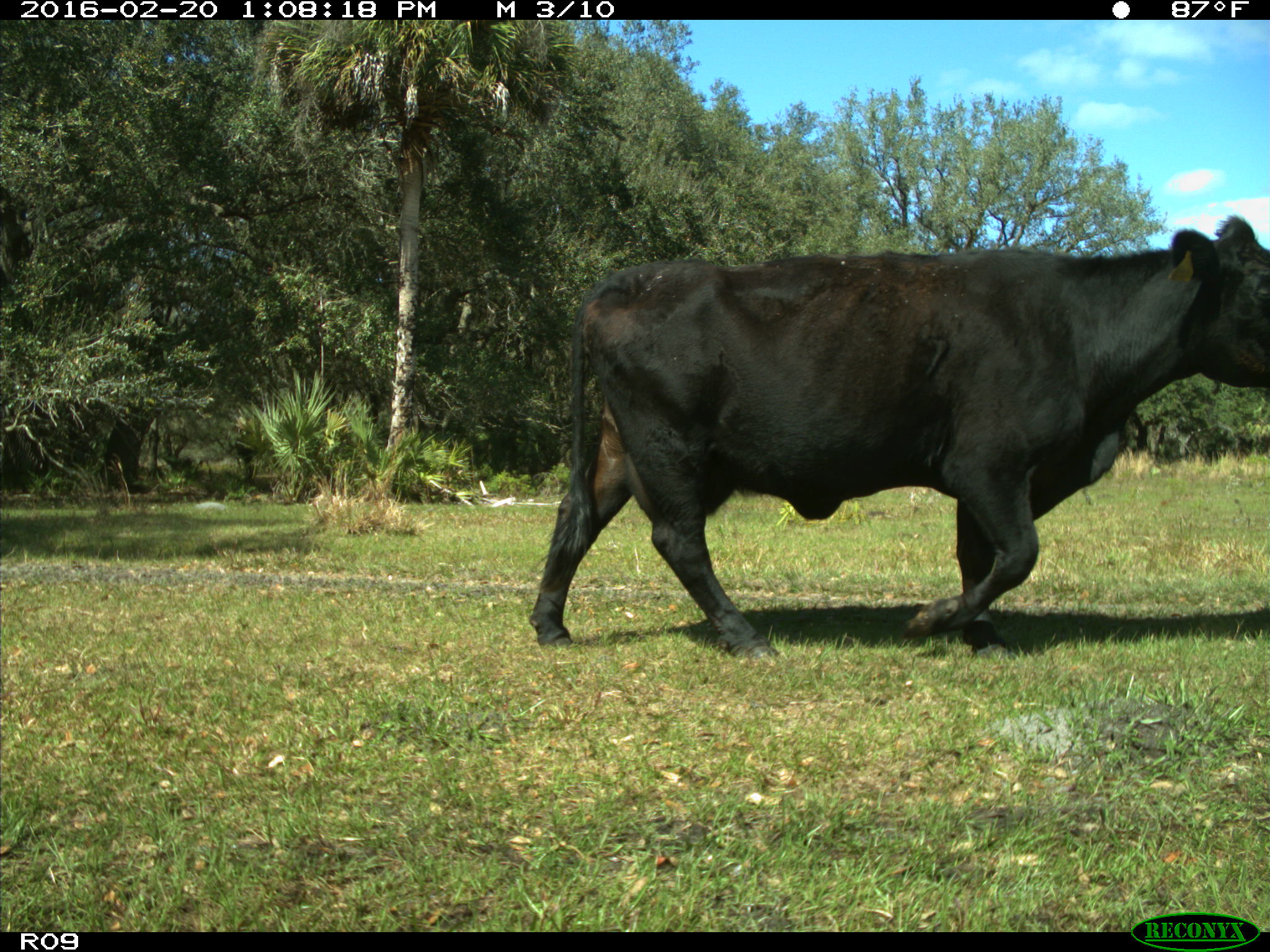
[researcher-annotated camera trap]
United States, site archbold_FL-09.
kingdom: Animalia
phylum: Chordata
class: Mammalia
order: Artiodactyla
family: Bovidae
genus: Bos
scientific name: Bos taurus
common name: domestic cow